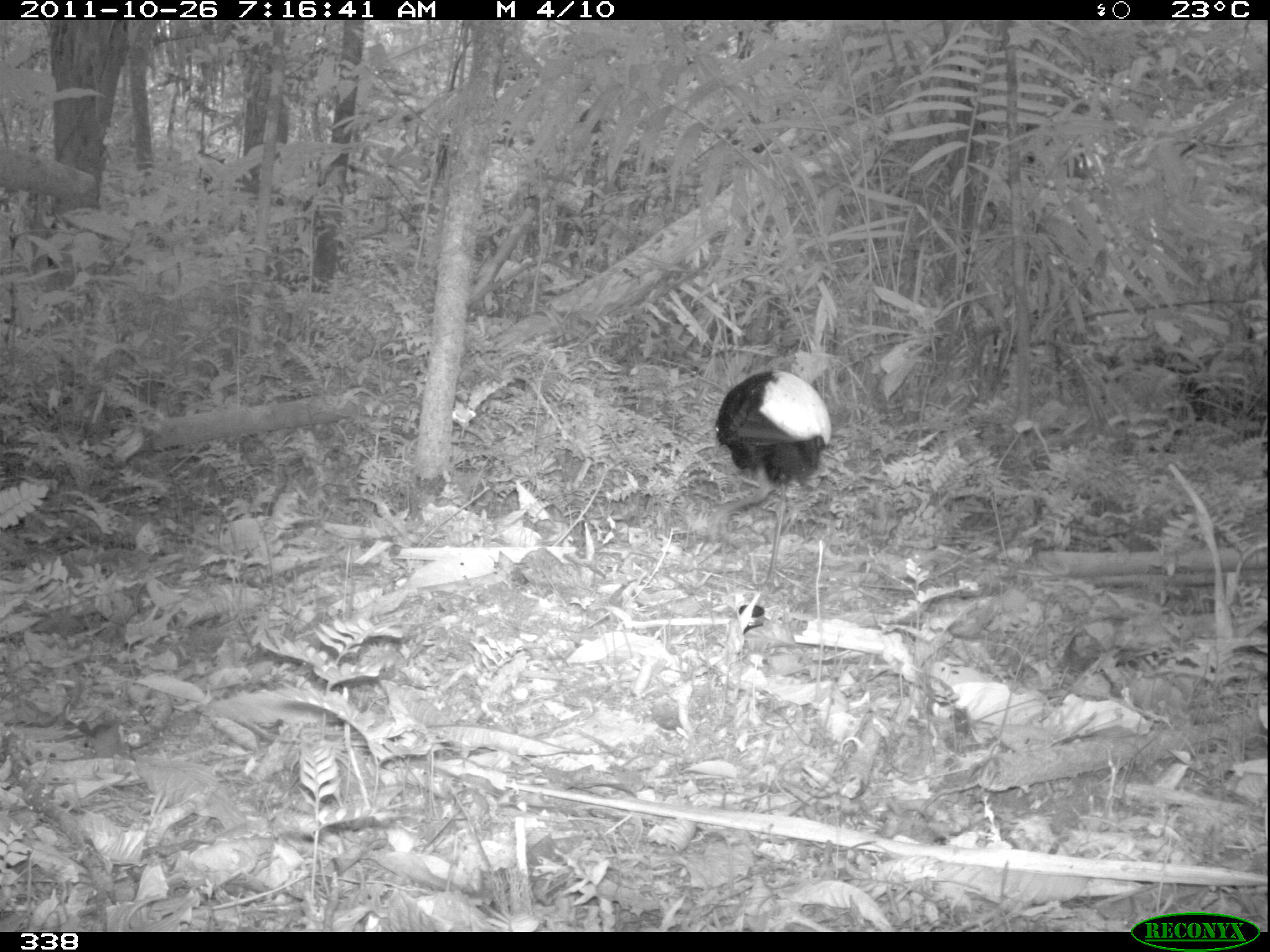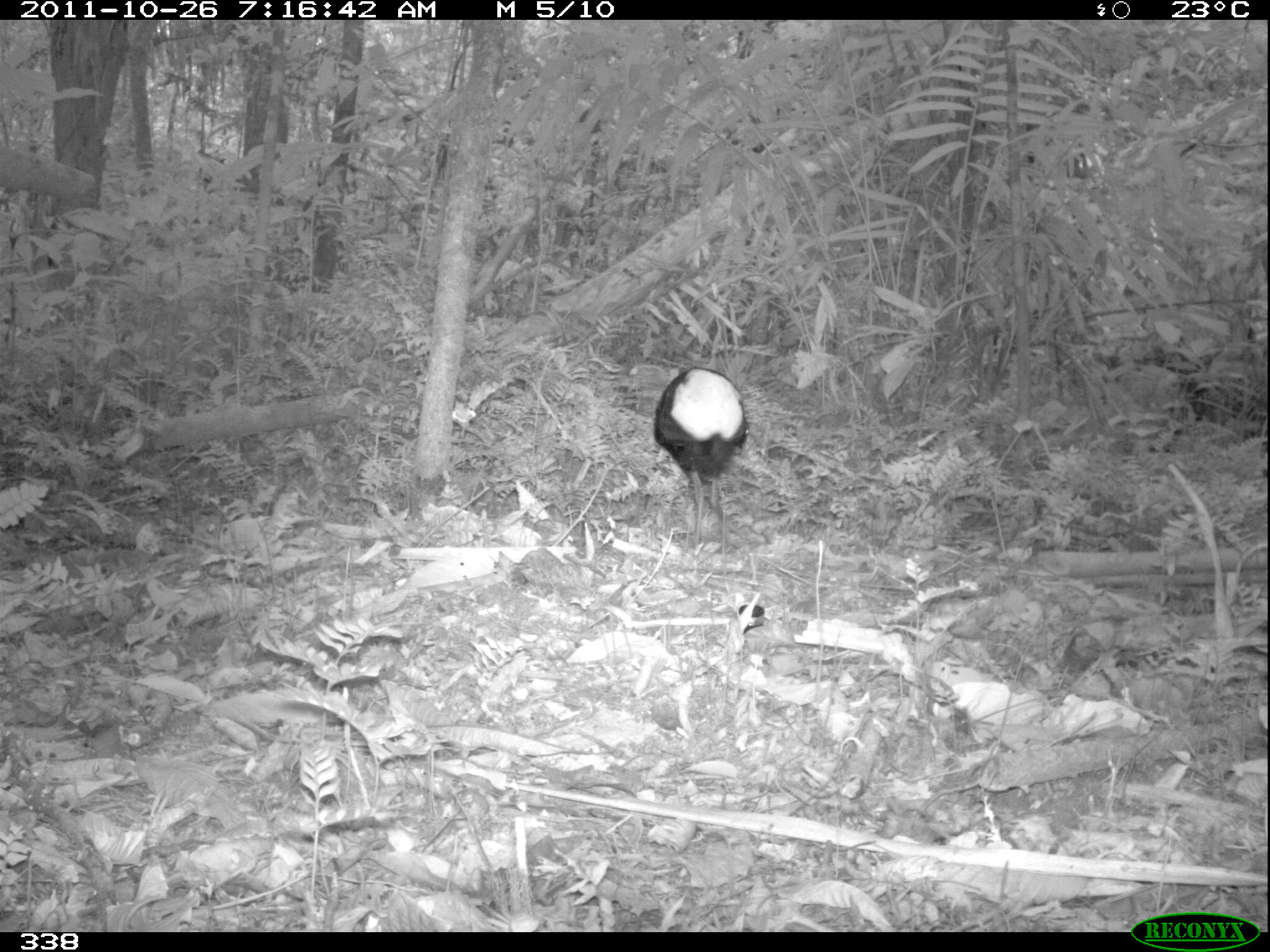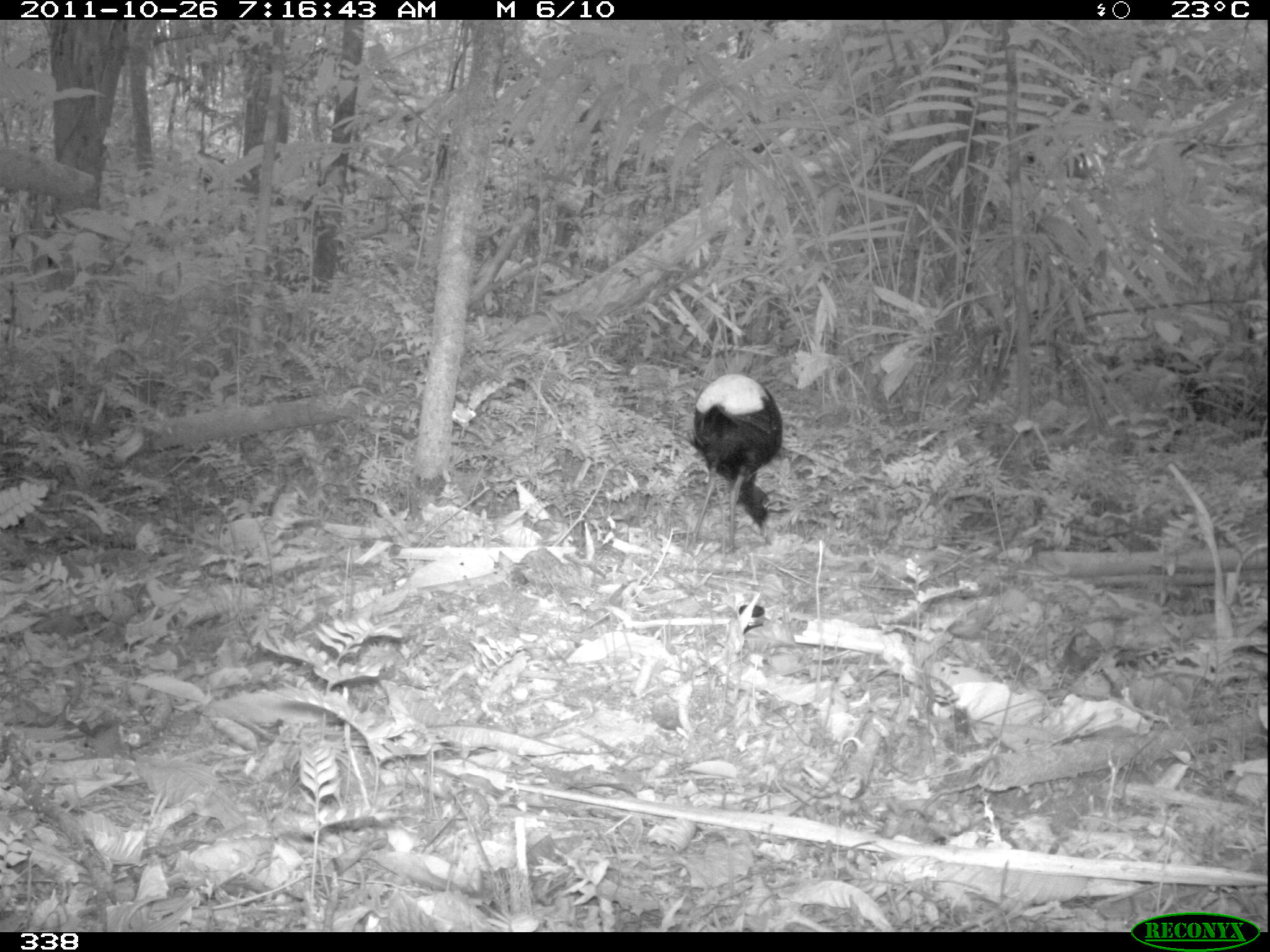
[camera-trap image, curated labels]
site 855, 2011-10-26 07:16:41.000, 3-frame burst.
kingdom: Animalia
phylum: Chordata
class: Aves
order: Gruiformes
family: Psophiidae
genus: Psophia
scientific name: Psophia leucoptera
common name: pale-winged trumpeter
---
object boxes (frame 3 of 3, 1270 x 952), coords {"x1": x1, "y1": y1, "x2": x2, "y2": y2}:
psophia leucoptera: {"x1": 689, "y1": 373, "x2": 782, "y2": 551}